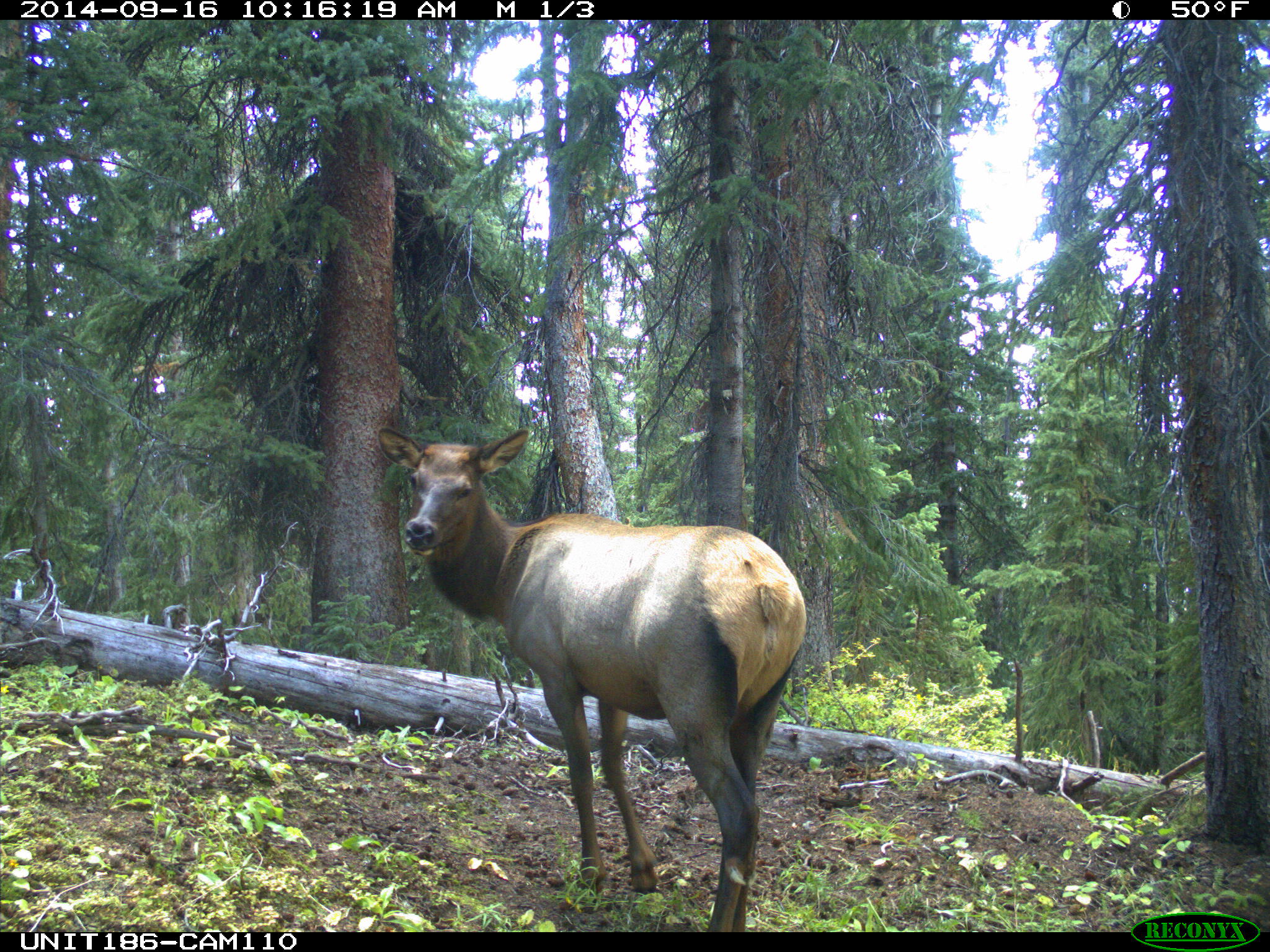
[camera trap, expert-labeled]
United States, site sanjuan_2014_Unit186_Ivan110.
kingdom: Animalia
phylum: Chordata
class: Mammalia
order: Artiodactyla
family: Cervidae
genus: Cervus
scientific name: Cervus elaphus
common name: red deer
Cervus elaphus (red deer).